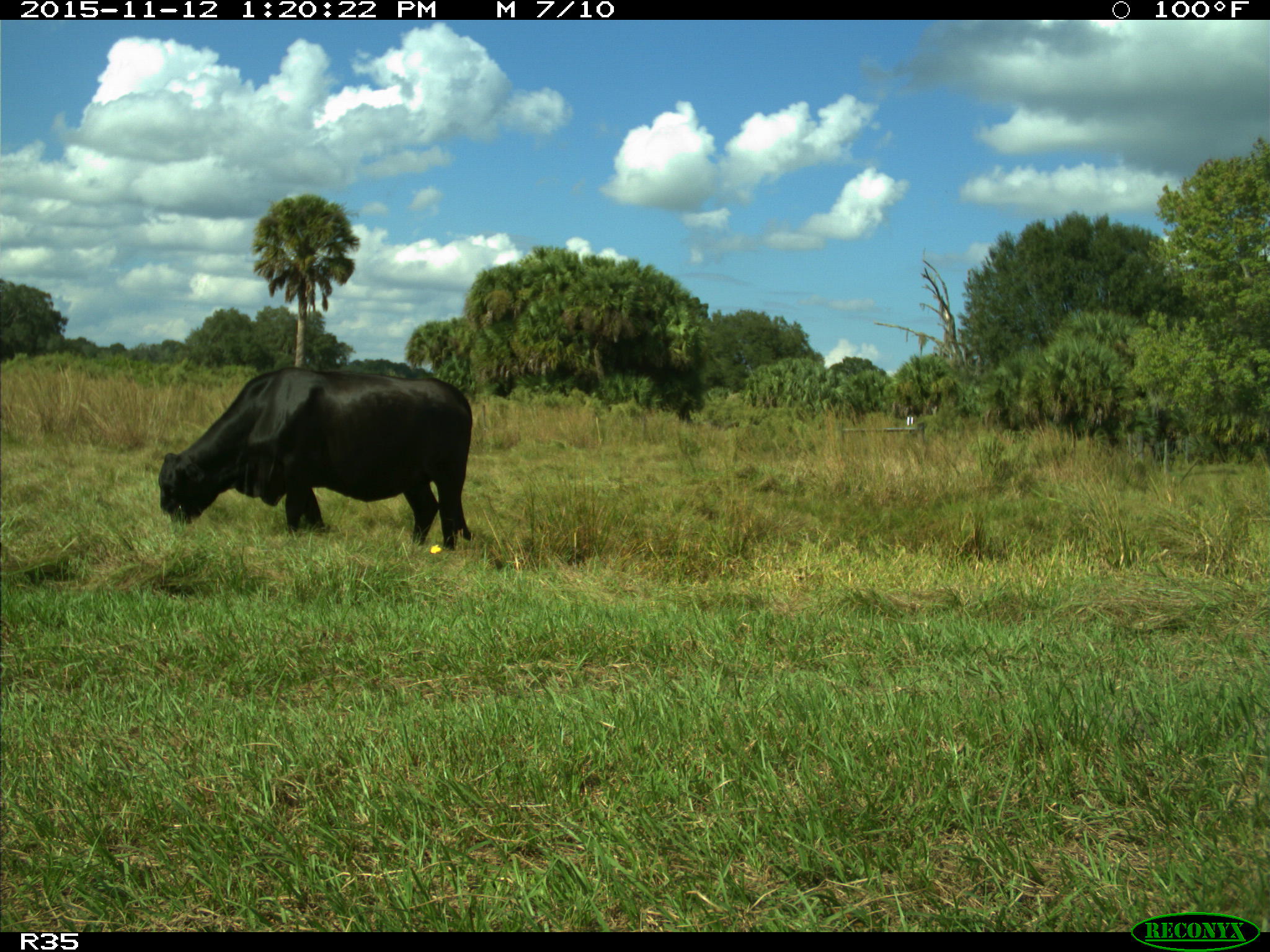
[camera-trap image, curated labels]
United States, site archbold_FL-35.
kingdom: Animalia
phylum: Chordata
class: Mammalia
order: Artiodactyla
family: Bovidae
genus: Bos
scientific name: Bos taurus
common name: domestic cow